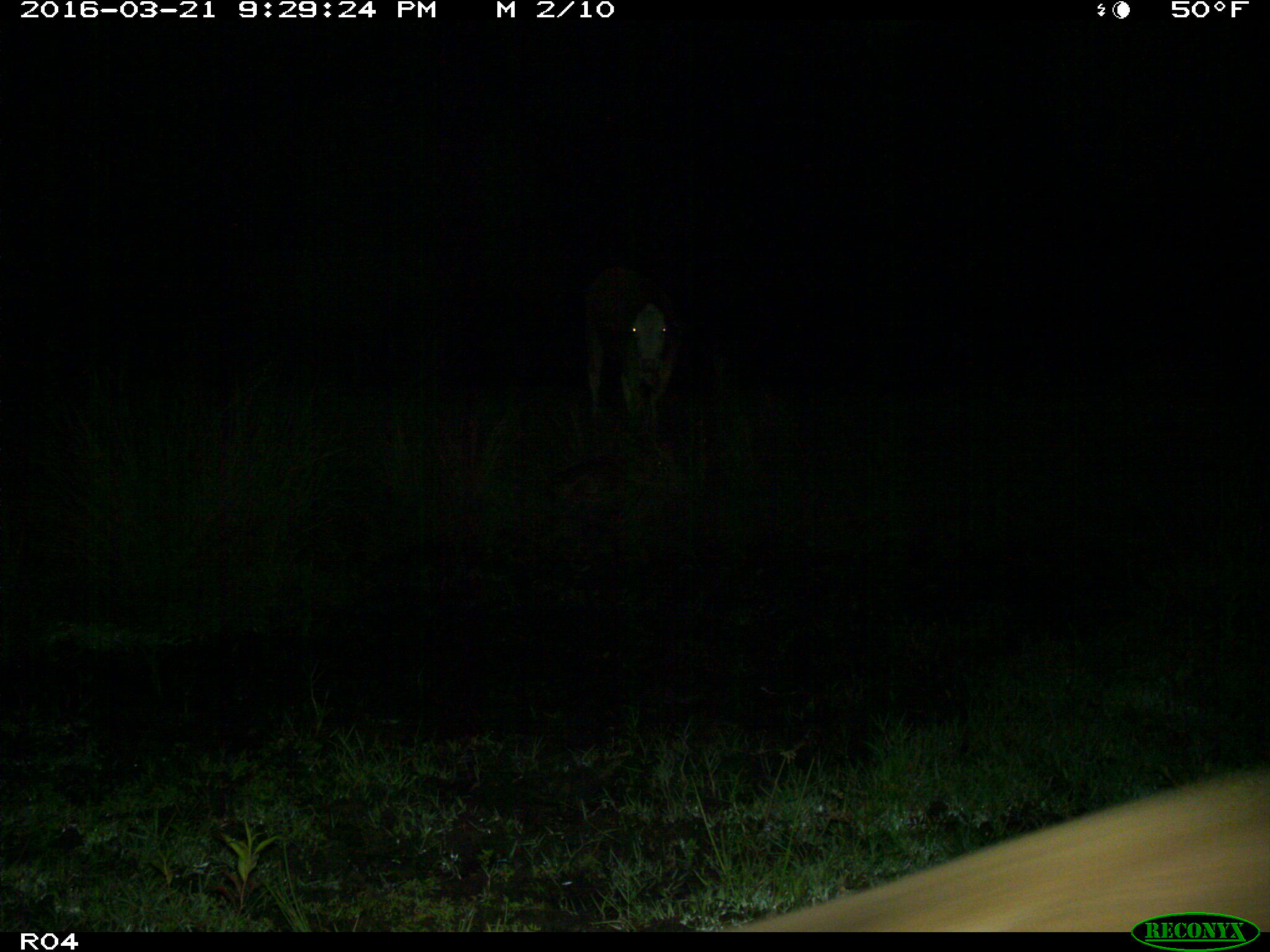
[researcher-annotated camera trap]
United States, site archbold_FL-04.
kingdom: Animalia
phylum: Chordata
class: Mammalia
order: Carnivora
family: Felidae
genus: Lynx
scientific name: Lynx rufus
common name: bobcat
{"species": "Lynx rufus (bobcat)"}